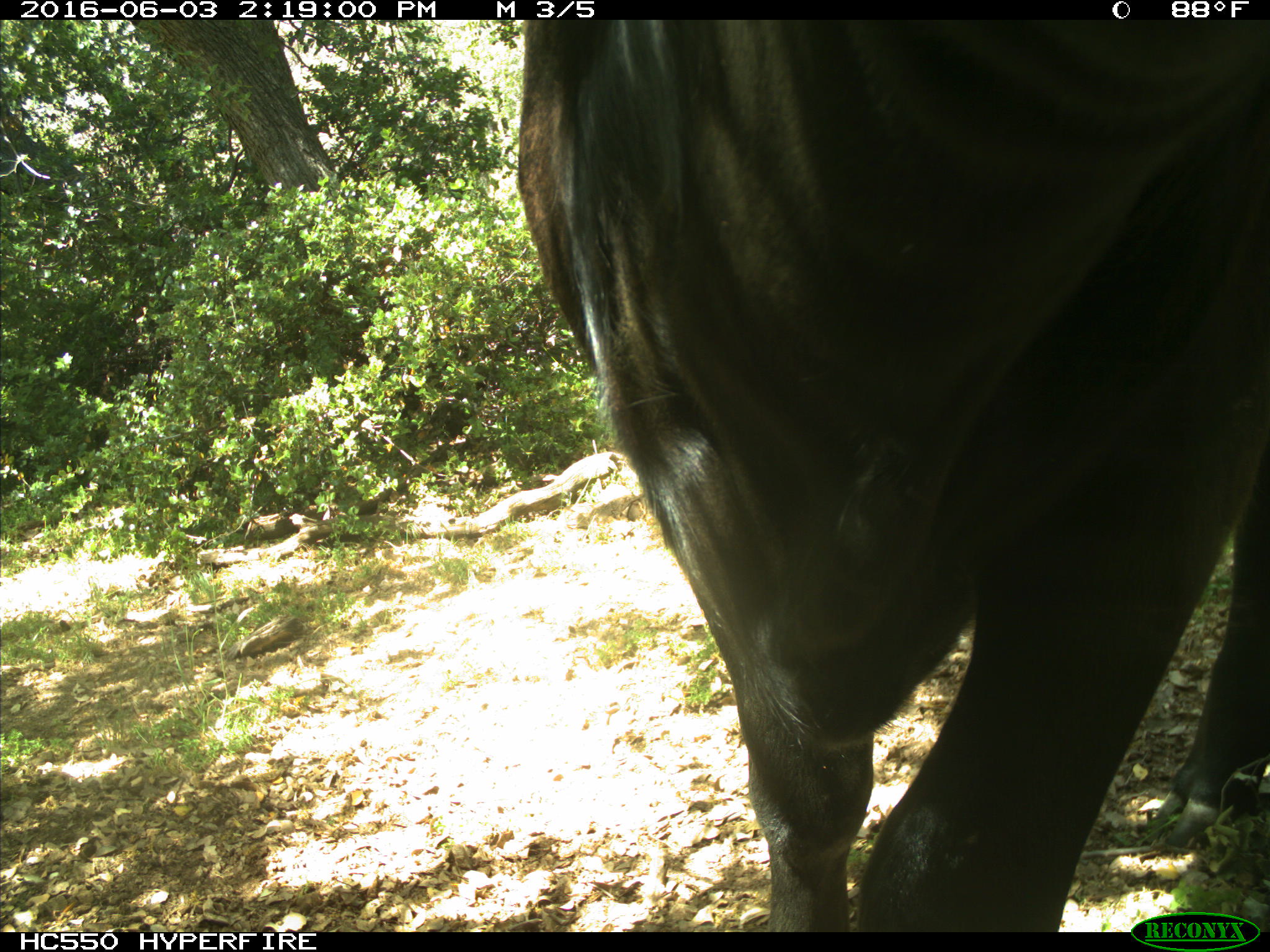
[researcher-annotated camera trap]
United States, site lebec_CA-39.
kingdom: Animalia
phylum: Chordata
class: Mammalia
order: Artiodactyla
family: Bovidae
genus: Bos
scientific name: Bos taurus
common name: domestic cow